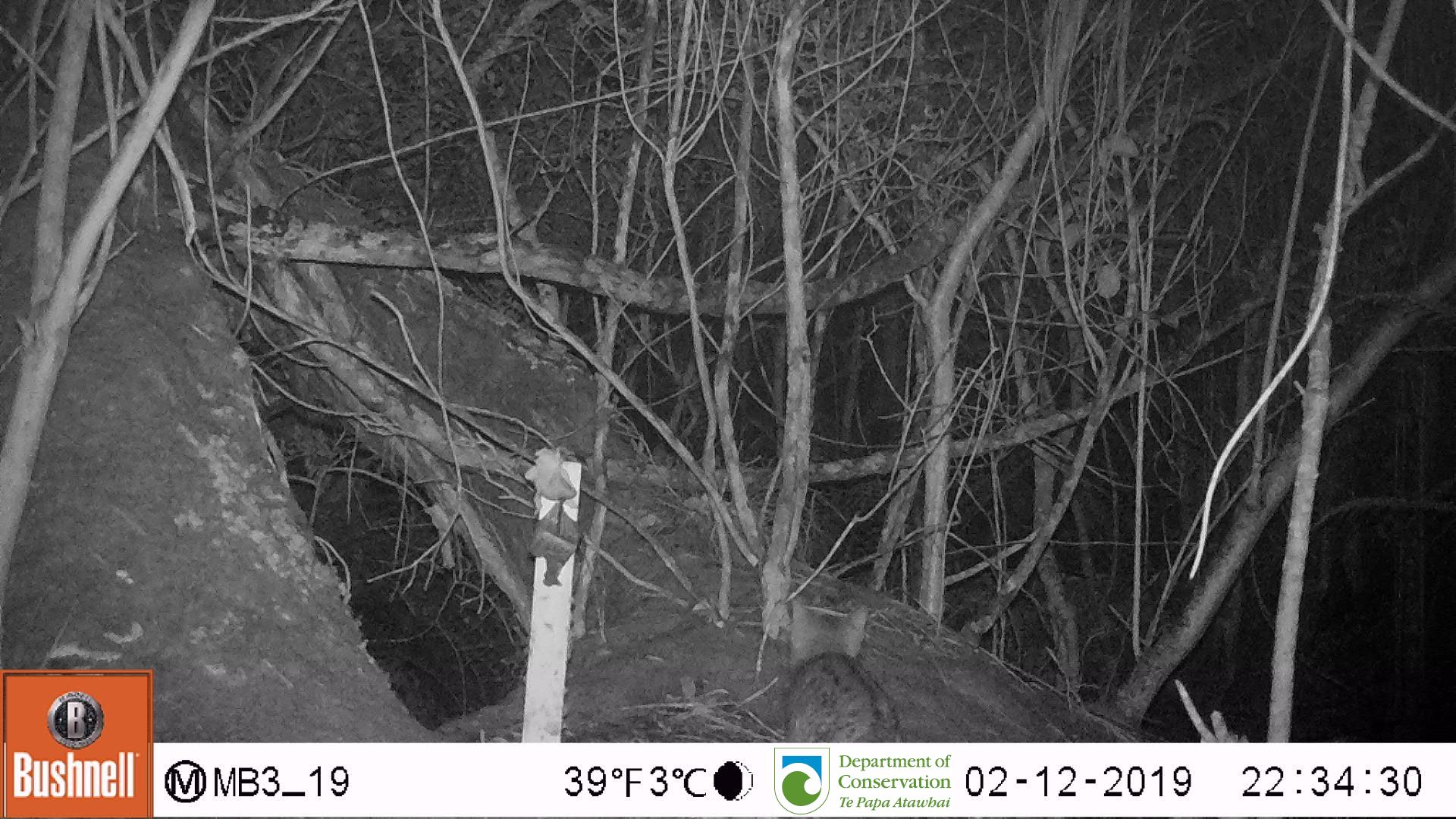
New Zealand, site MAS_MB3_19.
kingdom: Animalia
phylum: Chordata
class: Mammalia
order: Carnivora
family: Felidae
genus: Felis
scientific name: Felis catus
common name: domestic cat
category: cat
Cat (domestic cat) (Felis catus).